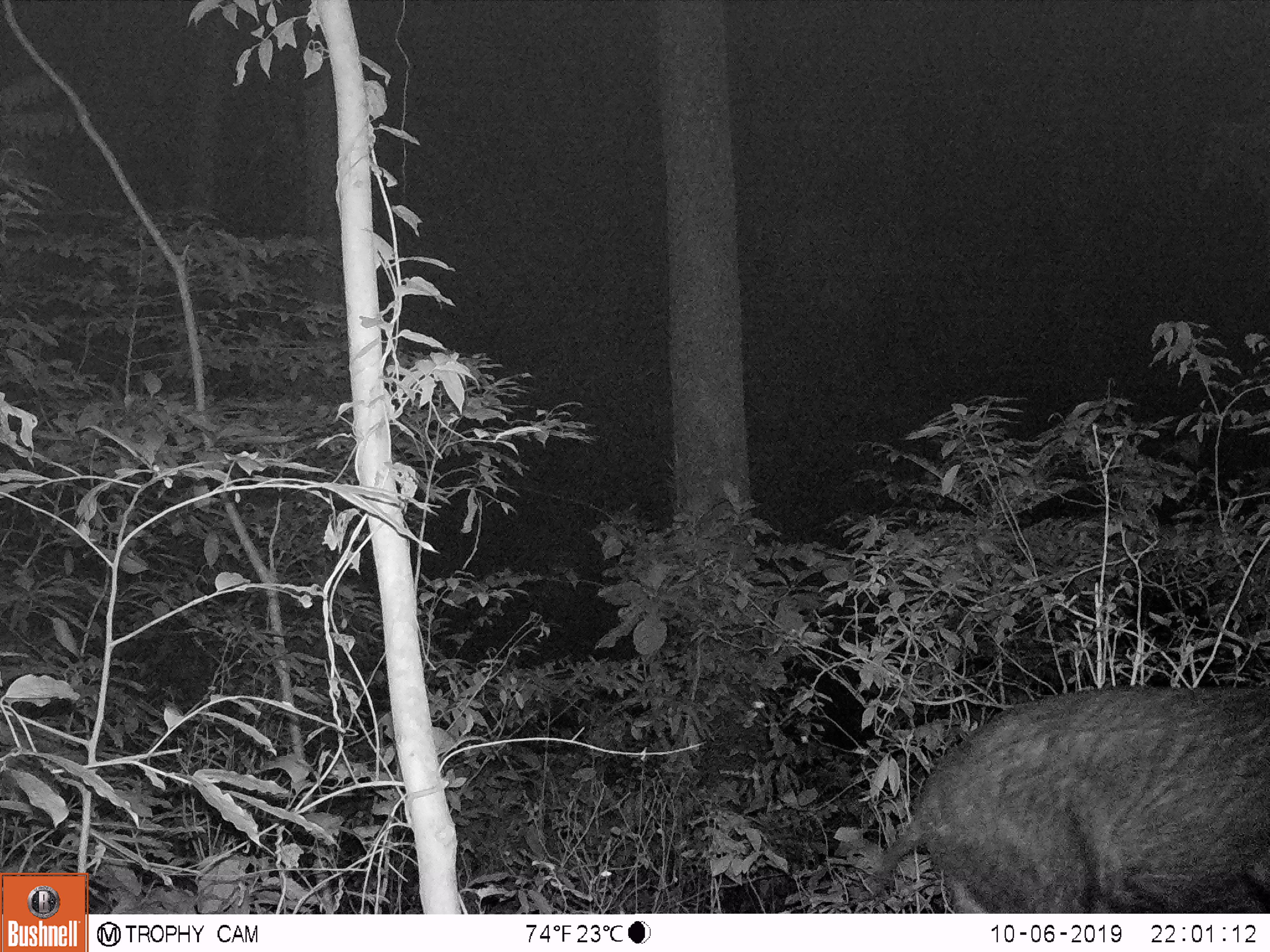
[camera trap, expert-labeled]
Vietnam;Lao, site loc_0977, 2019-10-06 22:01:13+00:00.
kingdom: Animalia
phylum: Chordata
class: Mammalia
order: Artiodactyla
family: Bovidae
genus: Capricornis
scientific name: Capricornis sumatraensis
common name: chinese serow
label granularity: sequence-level